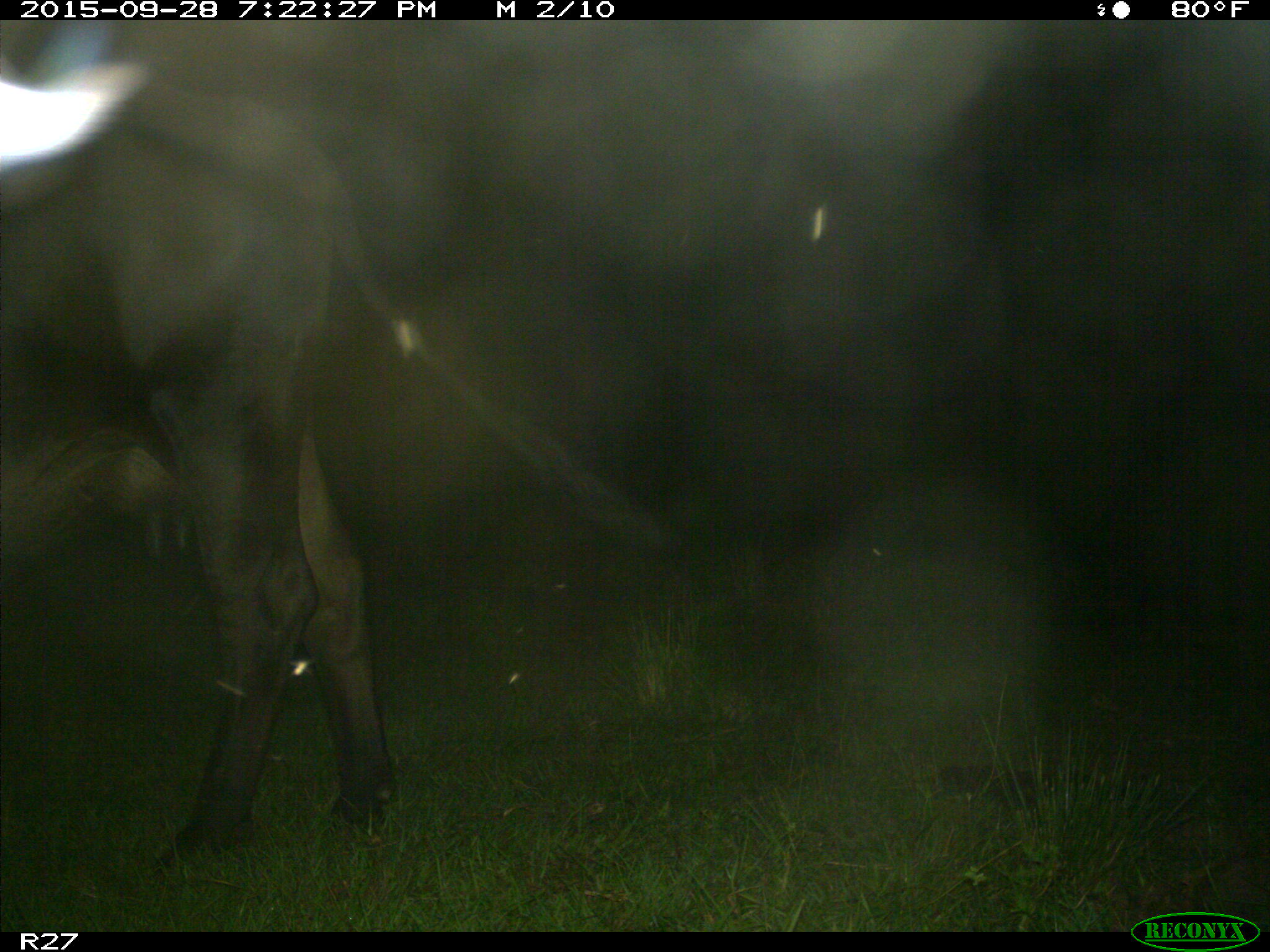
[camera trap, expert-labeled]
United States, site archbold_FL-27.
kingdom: Animalia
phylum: Chordata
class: Mammalia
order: Artiodactyla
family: Bovidae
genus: Bos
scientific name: Bos taurus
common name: domestic cow